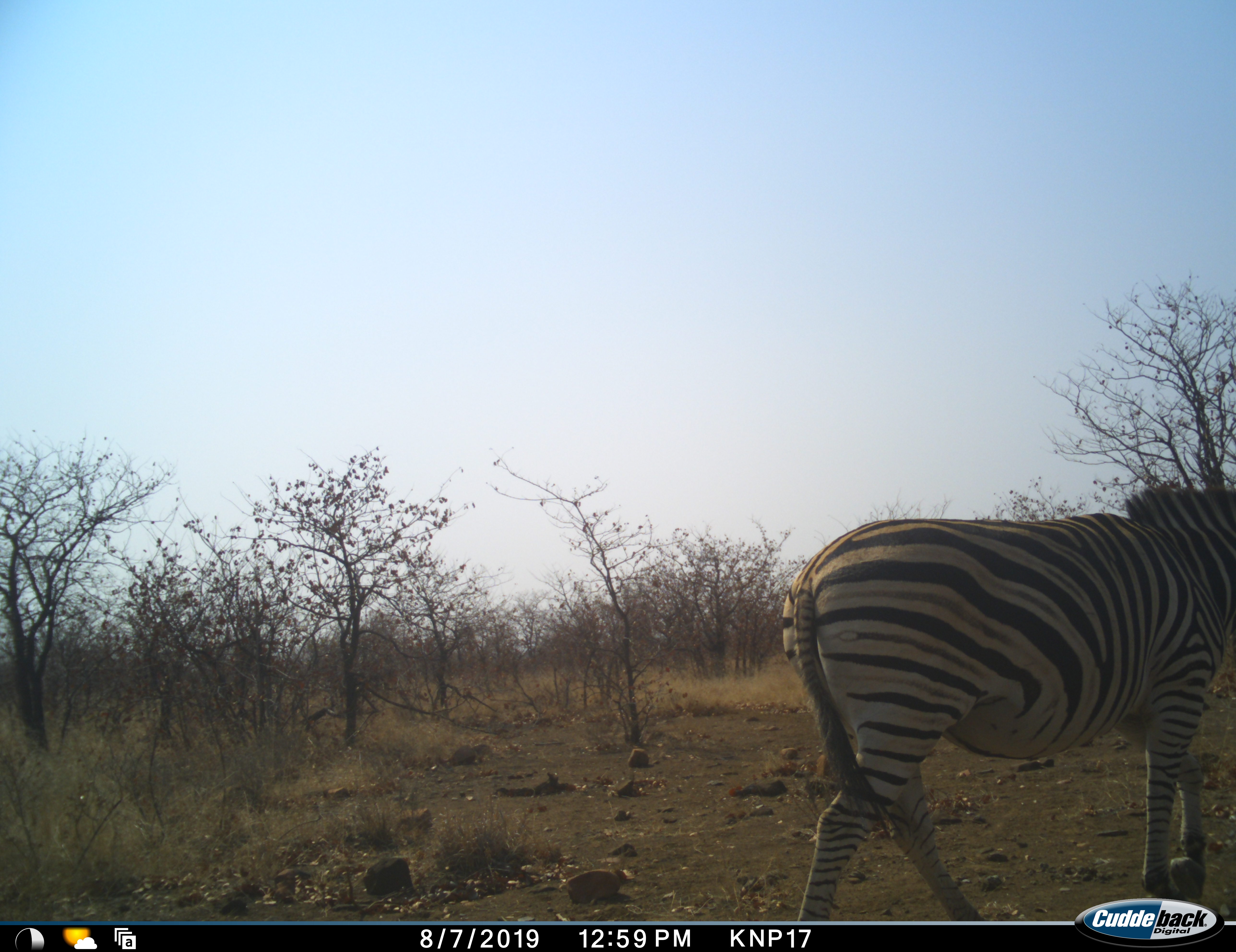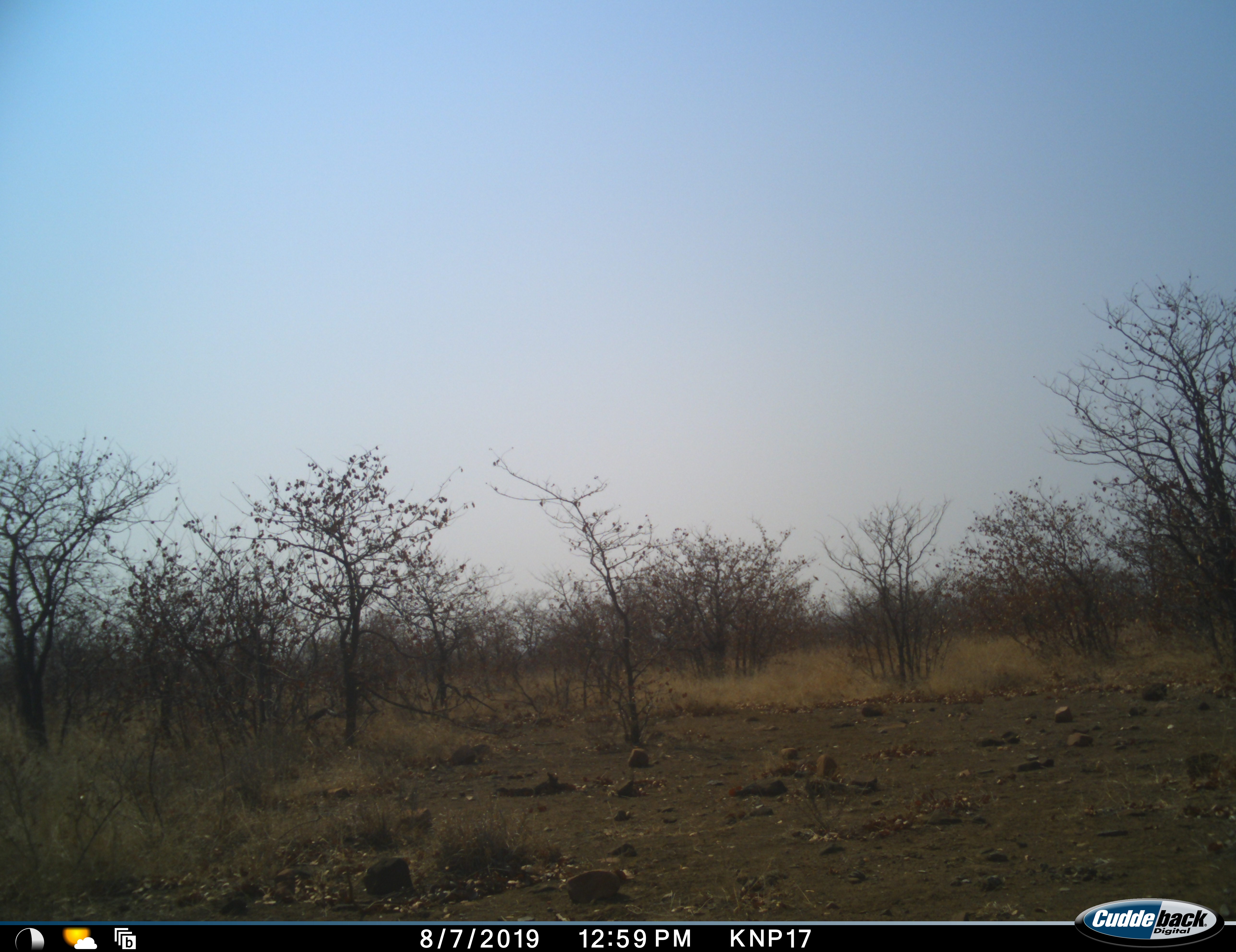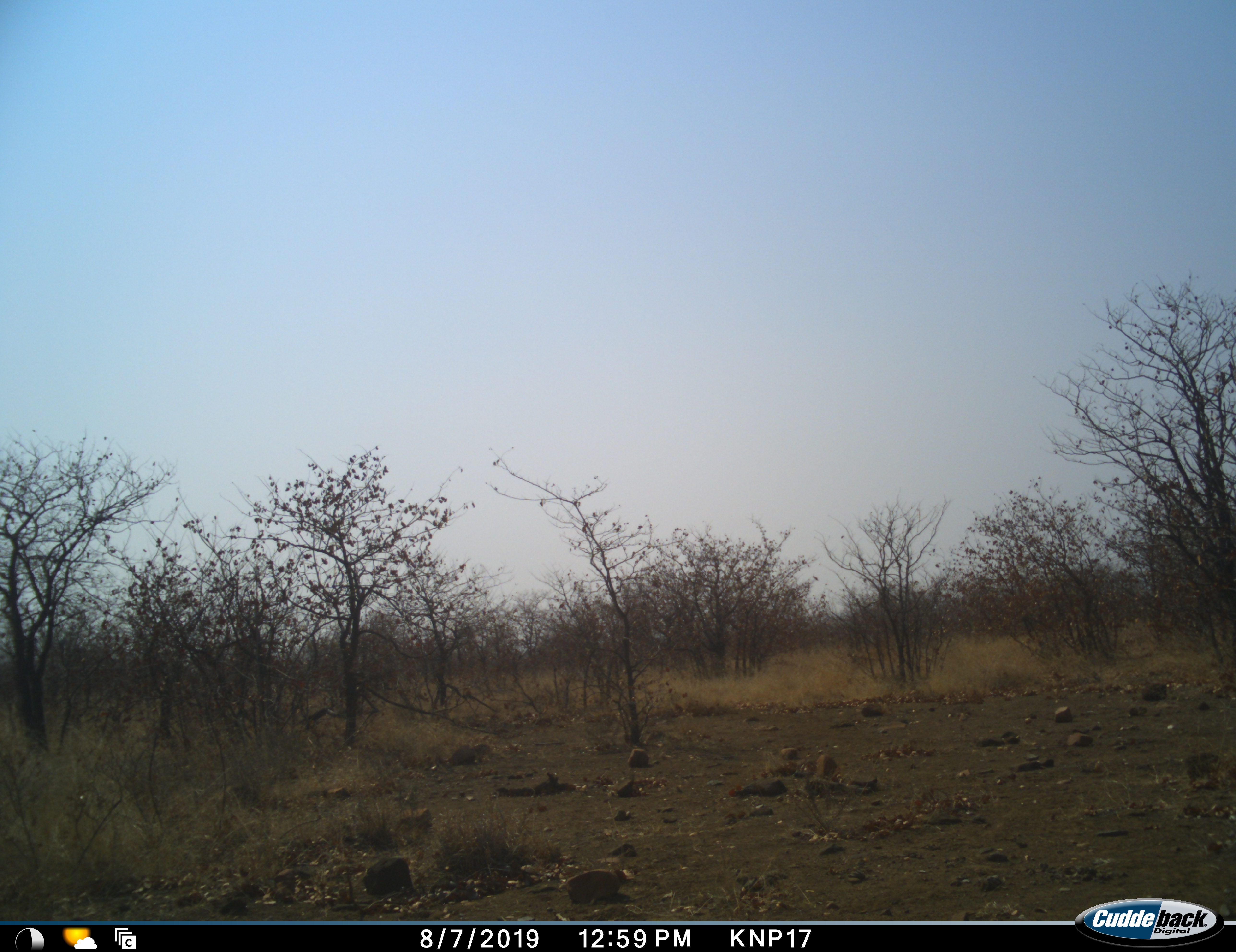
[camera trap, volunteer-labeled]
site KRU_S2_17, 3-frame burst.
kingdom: Animalia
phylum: Chordata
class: Mammalia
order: Perissodactyla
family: Equidae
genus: Equus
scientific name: Equus quagga burchellii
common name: burchell's zebra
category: zebraburchells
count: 1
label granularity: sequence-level